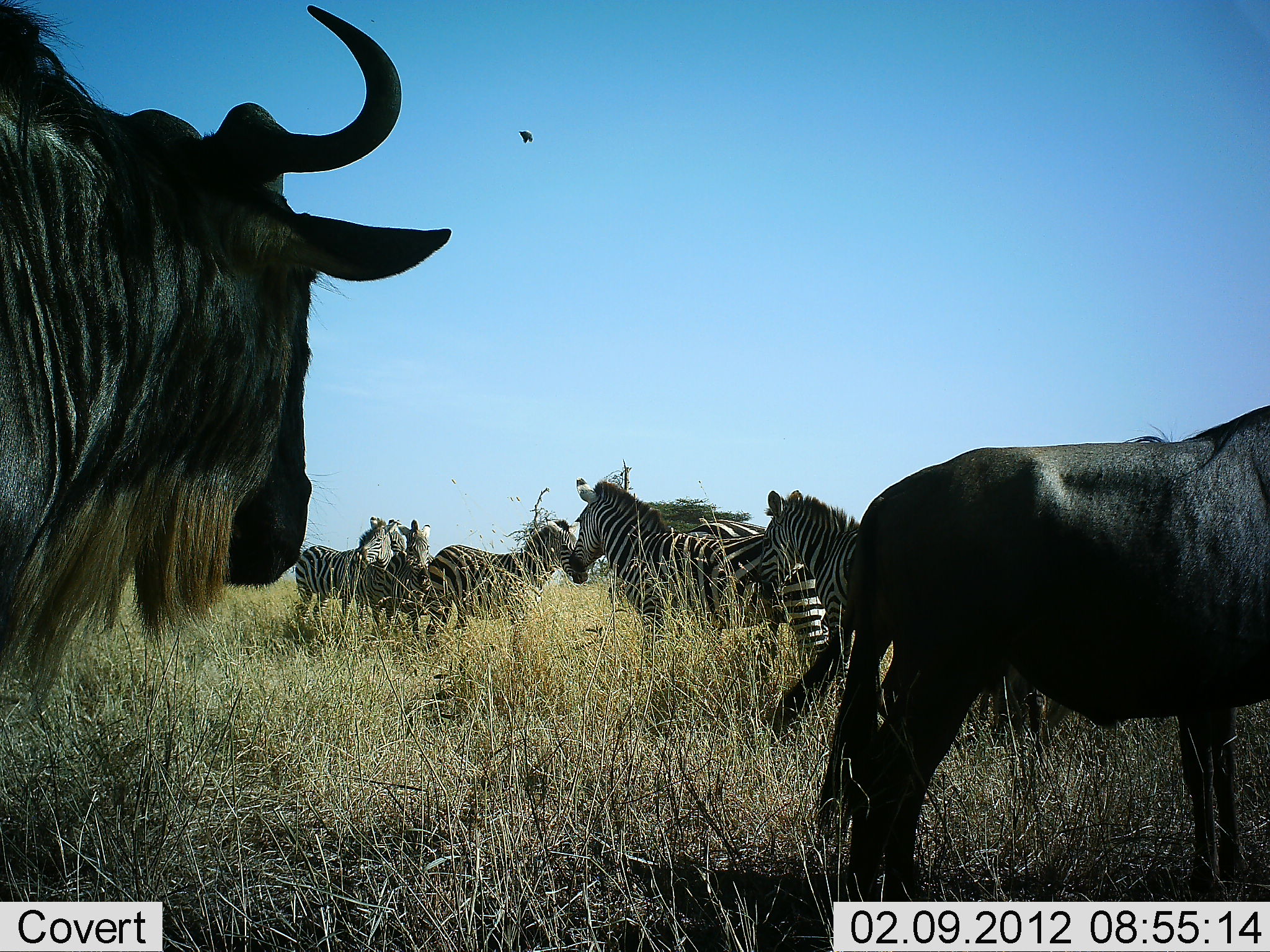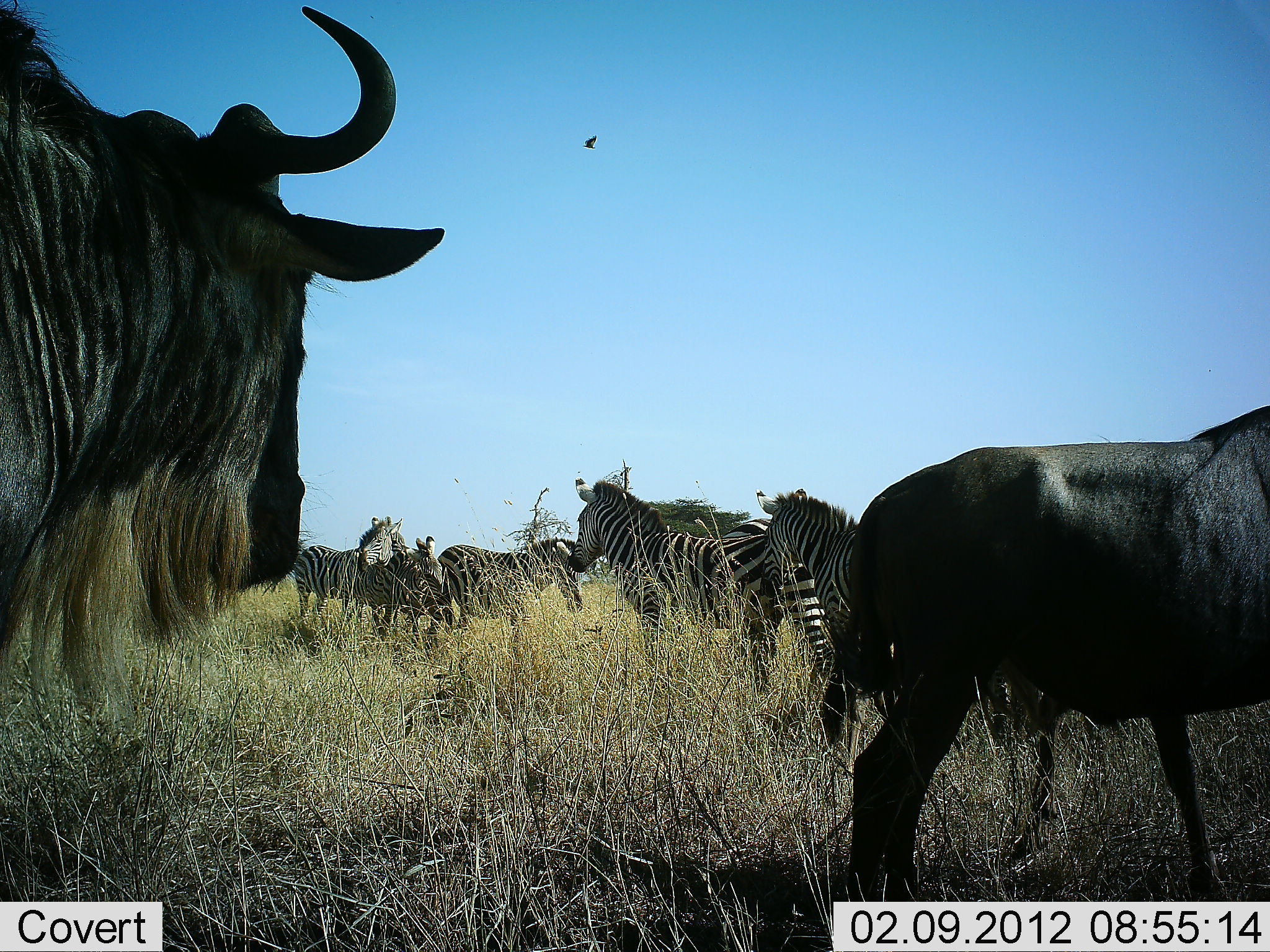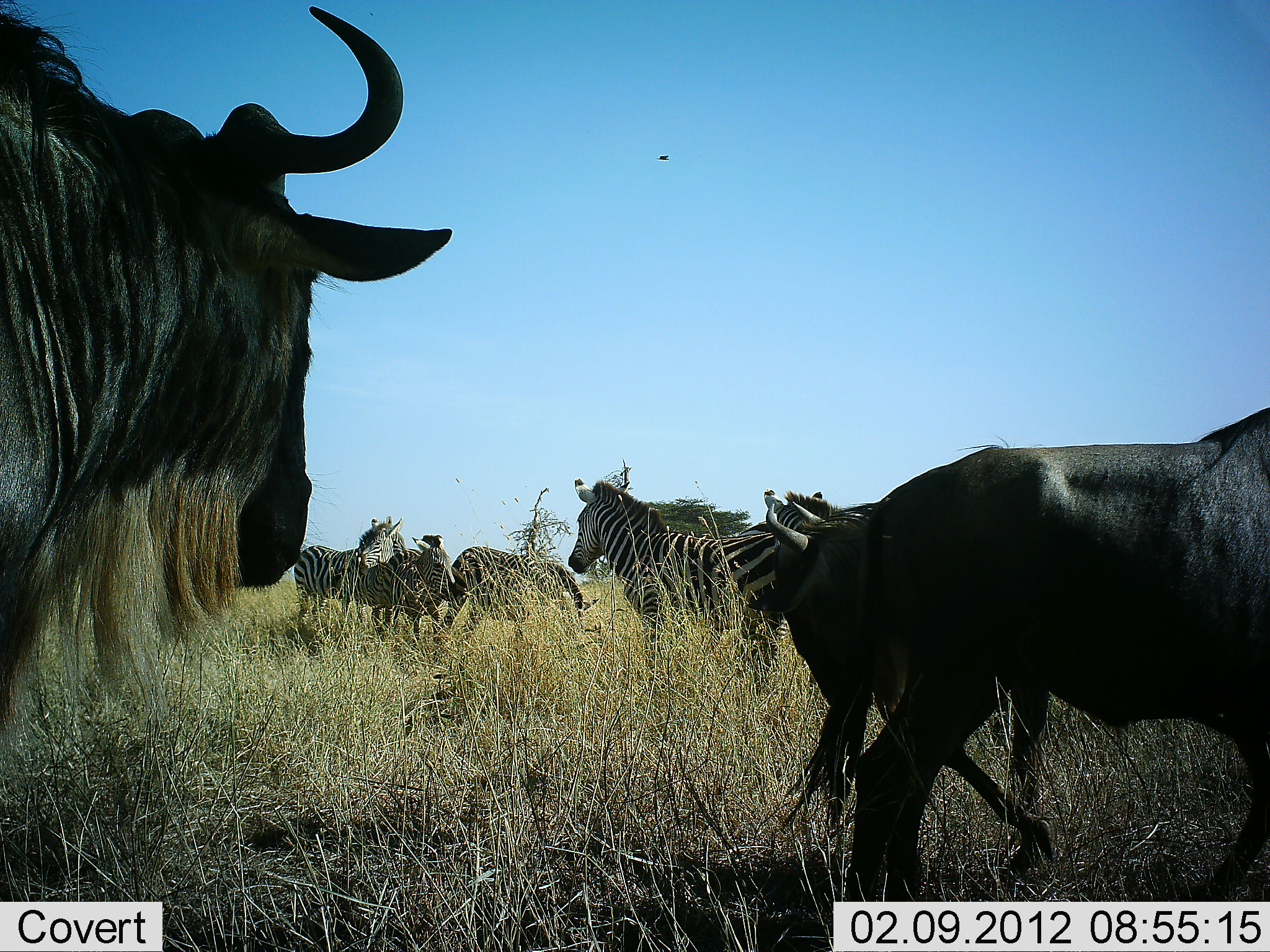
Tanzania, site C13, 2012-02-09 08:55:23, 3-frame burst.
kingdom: Animalia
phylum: Chordata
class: Mammalia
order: Artiodactyla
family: Bovidae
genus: Connochaetes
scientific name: Connochaetes taurinus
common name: blue wildebeest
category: wildebeest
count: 2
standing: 95%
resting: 0%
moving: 23%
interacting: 0%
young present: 0%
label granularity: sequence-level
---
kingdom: Animalia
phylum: Chordata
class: Mammalia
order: Perissodactyla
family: Equidae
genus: Equus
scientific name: Equus quagga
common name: plains zebra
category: zebra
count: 5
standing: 80%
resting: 4%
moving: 16%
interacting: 4%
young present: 0%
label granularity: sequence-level